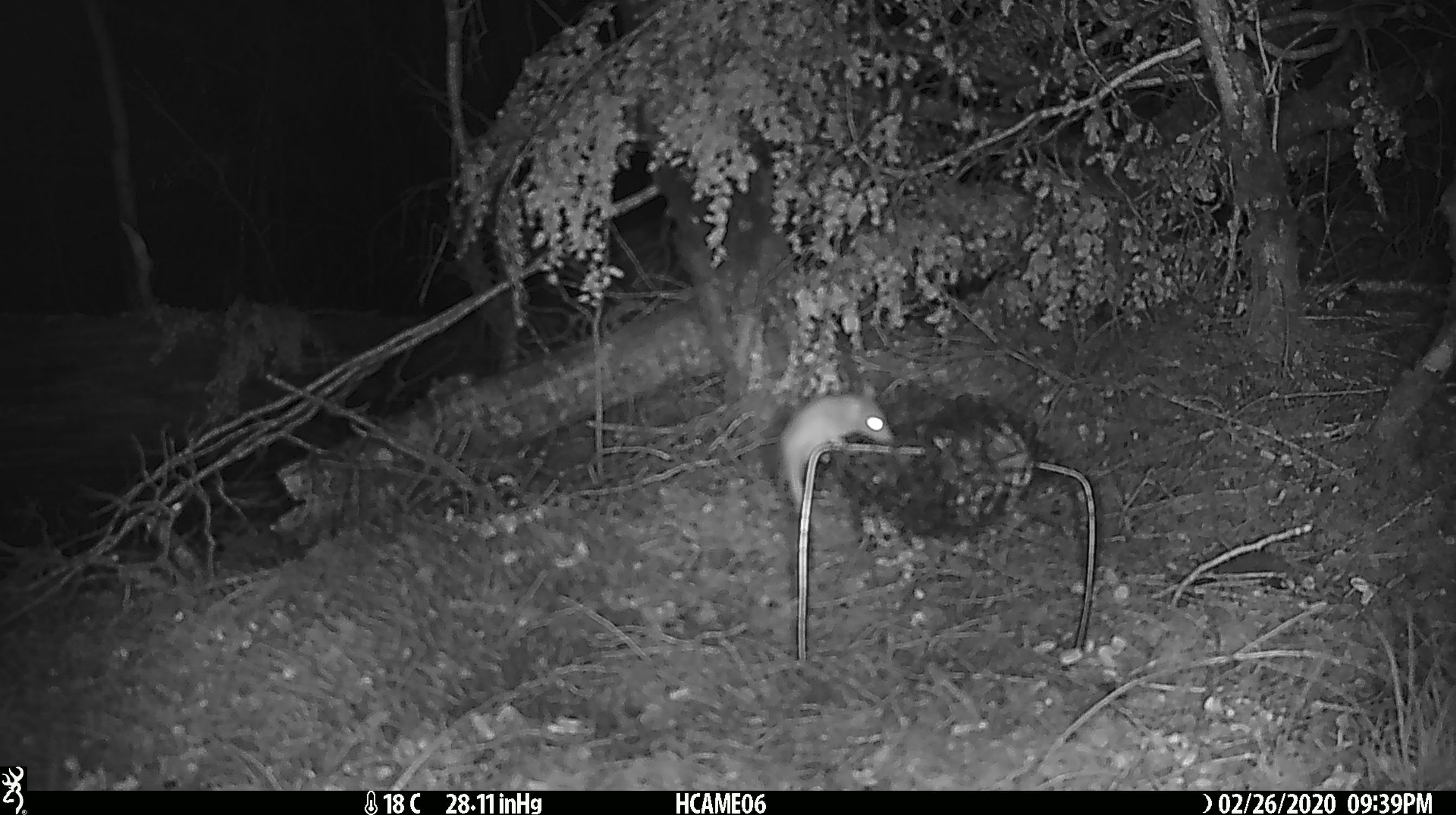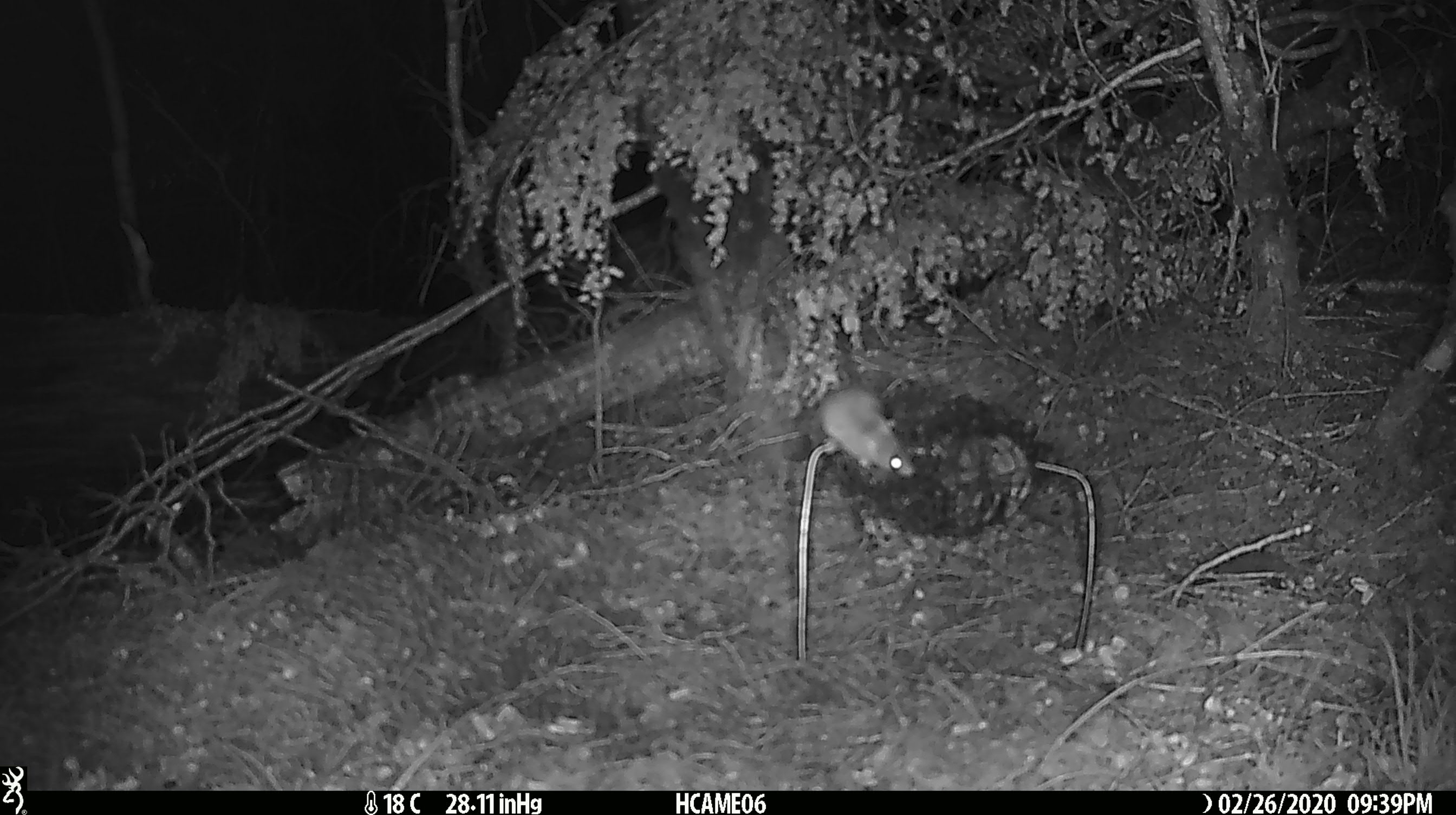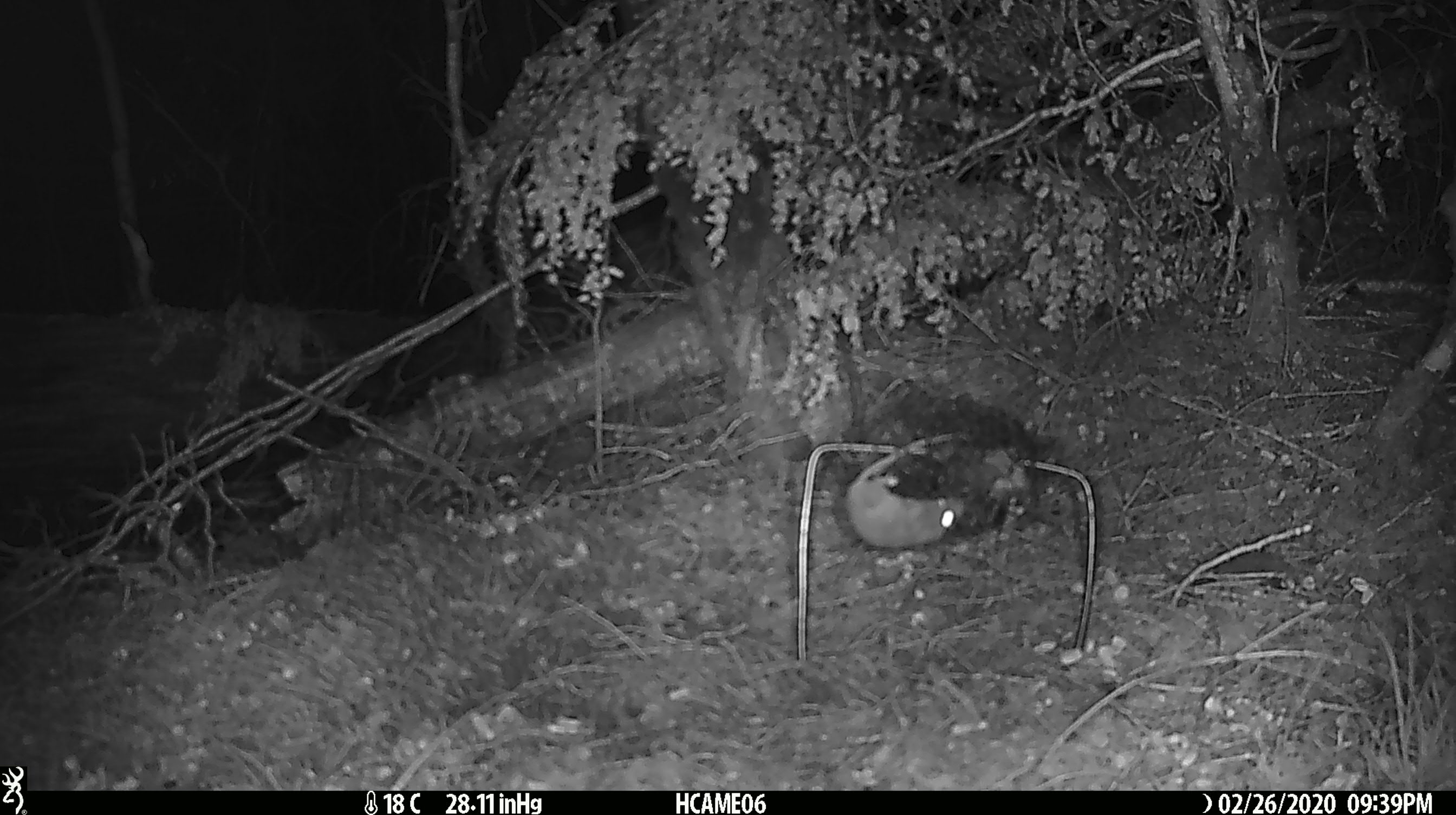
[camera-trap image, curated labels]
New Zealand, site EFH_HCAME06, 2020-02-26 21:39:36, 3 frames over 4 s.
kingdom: Animalia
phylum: Chordata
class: Mammalia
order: Rodentia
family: Muridae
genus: Mus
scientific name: Mus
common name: mouse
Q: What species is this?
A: Mouse (Mus).